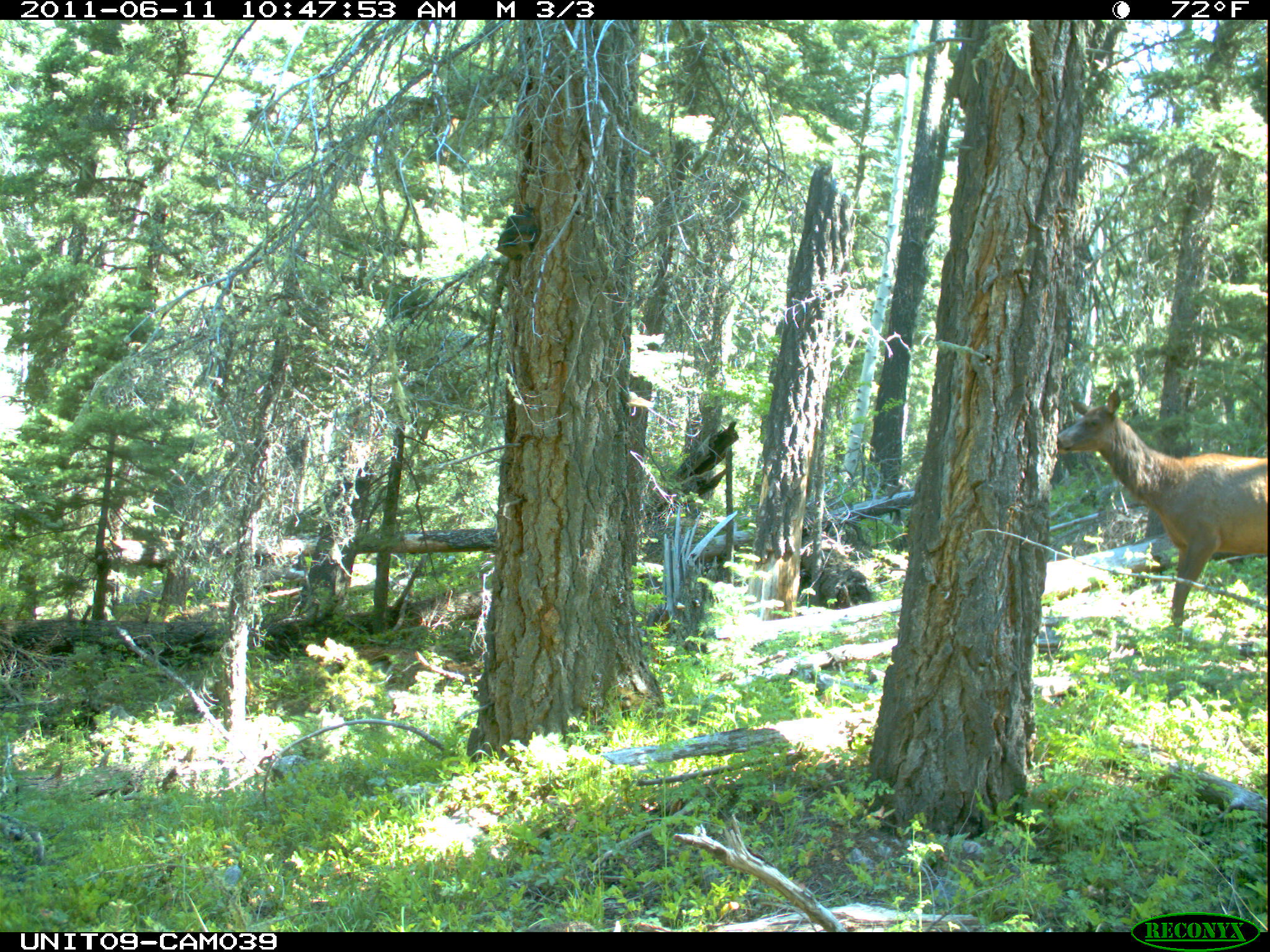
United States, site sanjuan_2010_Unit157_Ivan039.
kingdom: Animalia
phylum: Chordata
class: Mammalia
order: Artiodactyla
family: Cervidae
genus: Cervus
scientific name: Cervus elaphus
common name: red deer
Cervus elaphus (red deer).